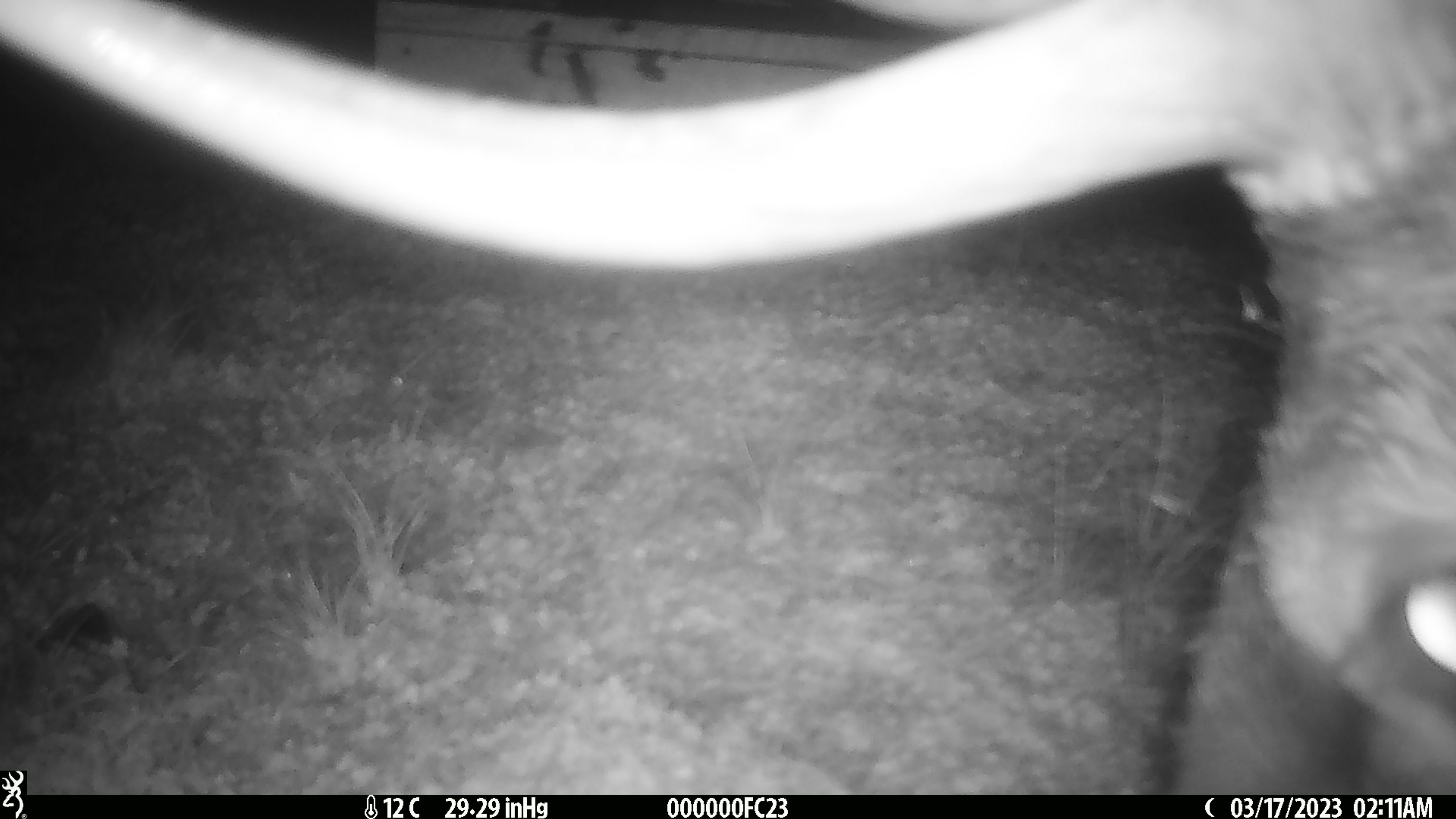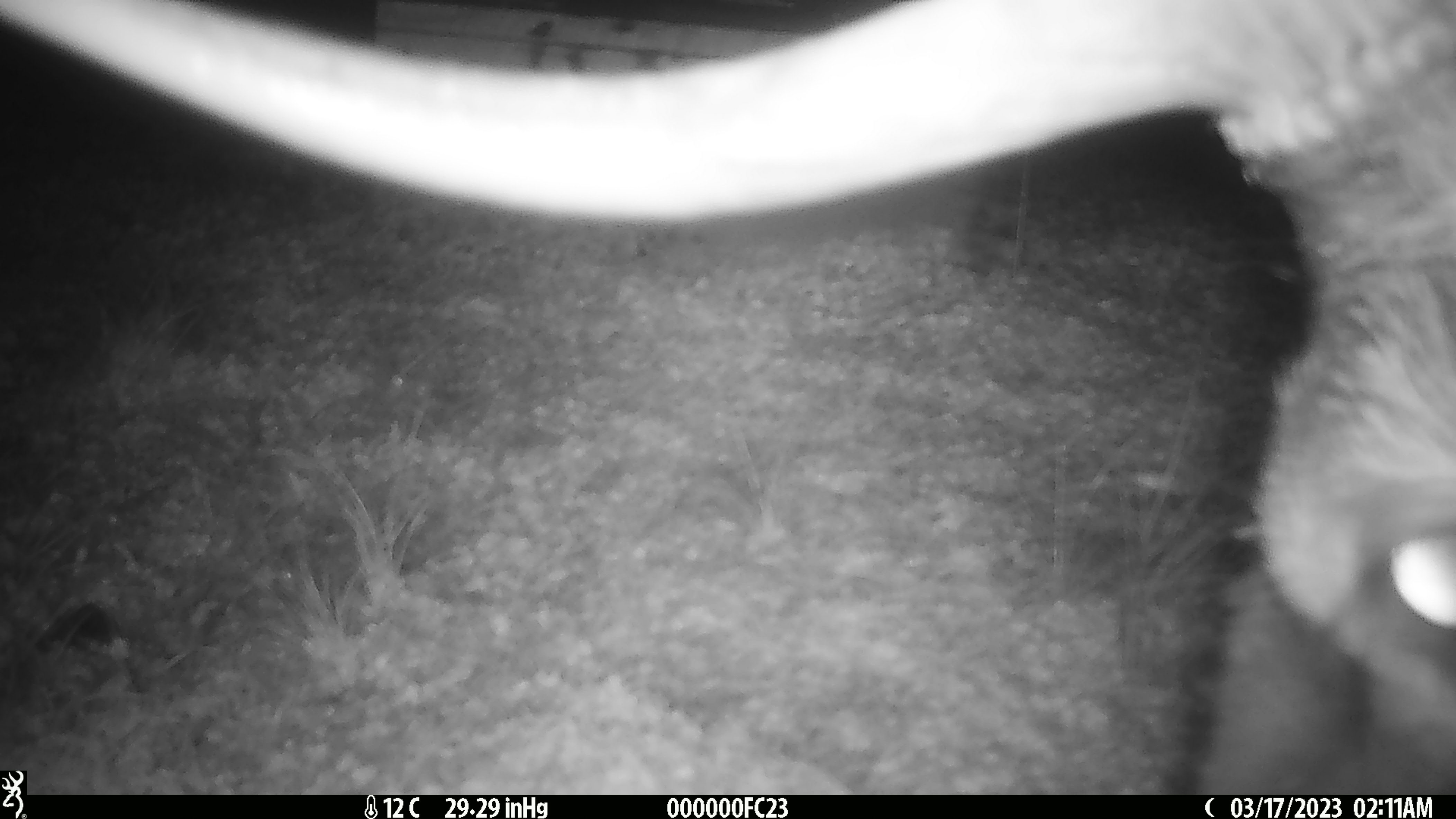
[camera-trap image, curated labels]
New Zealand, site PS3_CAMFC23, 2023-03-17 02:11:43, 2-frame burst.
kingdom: Animalia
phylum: Chordata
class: Mammalia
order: Artiodactyla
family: Cervidae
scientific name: Cervidae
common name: deer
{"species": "deer (Cervidae)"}